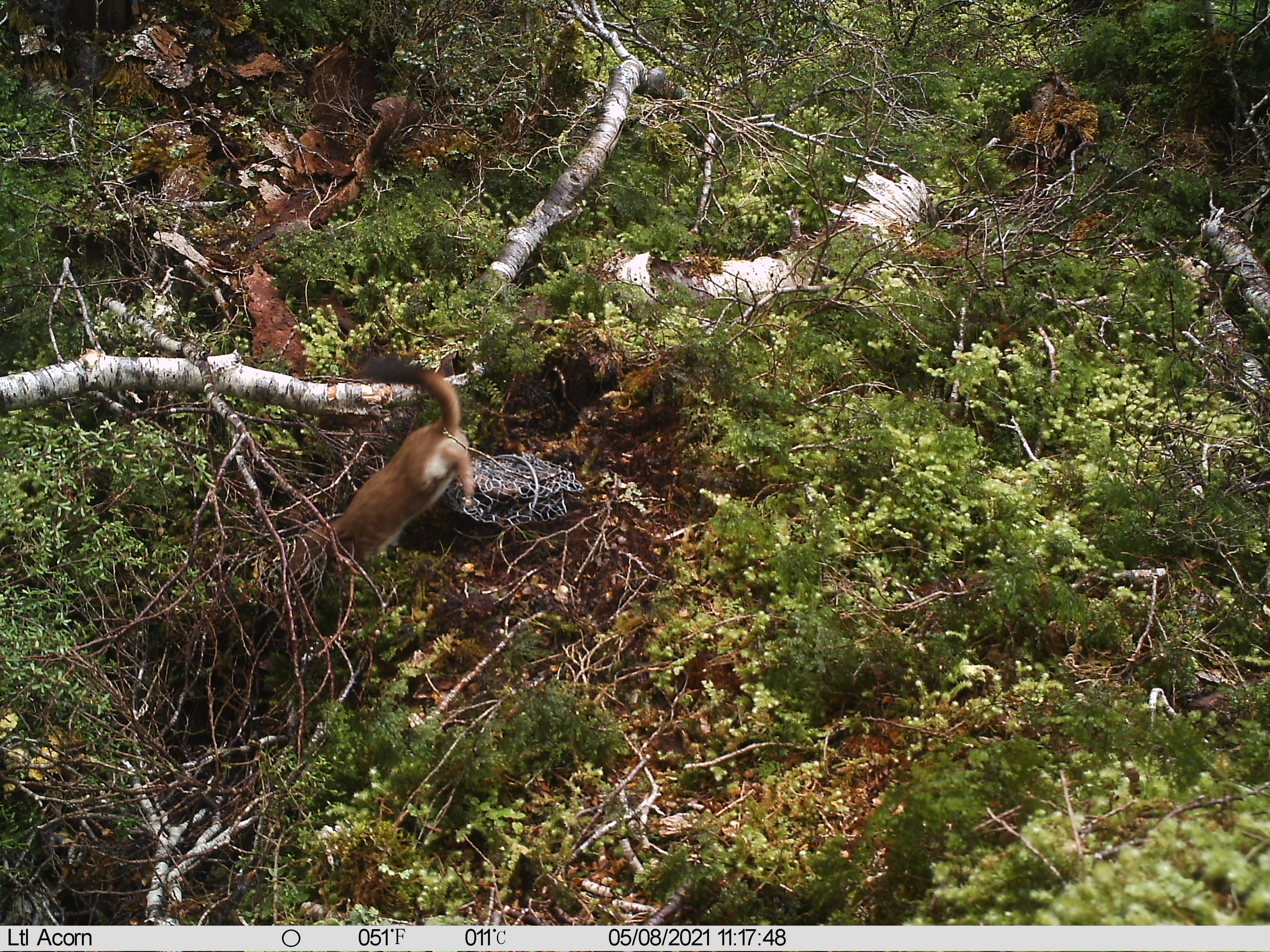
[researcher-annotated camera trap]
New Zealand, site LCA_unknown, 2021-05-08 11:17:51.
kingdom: Animalia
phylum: Chordata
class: Mammalia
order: Carnivora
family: Mustelidae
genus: Mustela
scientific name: Mustela erminea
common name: stoat